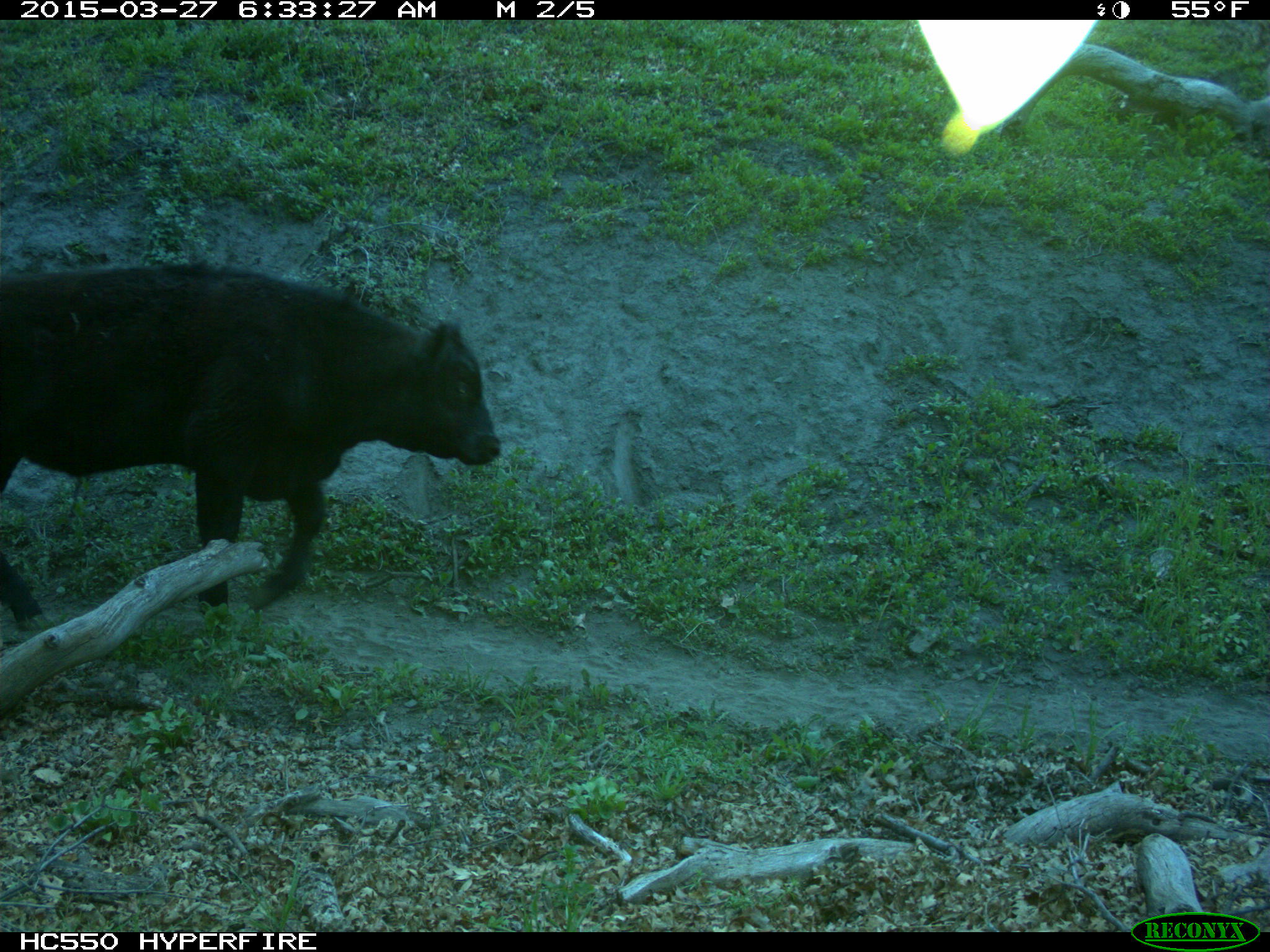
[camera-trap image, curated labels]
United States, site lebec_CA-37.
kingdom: Animalia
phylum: Chordata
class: Mammalia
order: Artiodactyla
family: Bovidae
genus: Bos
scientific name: Bos taurus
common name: domestic cow